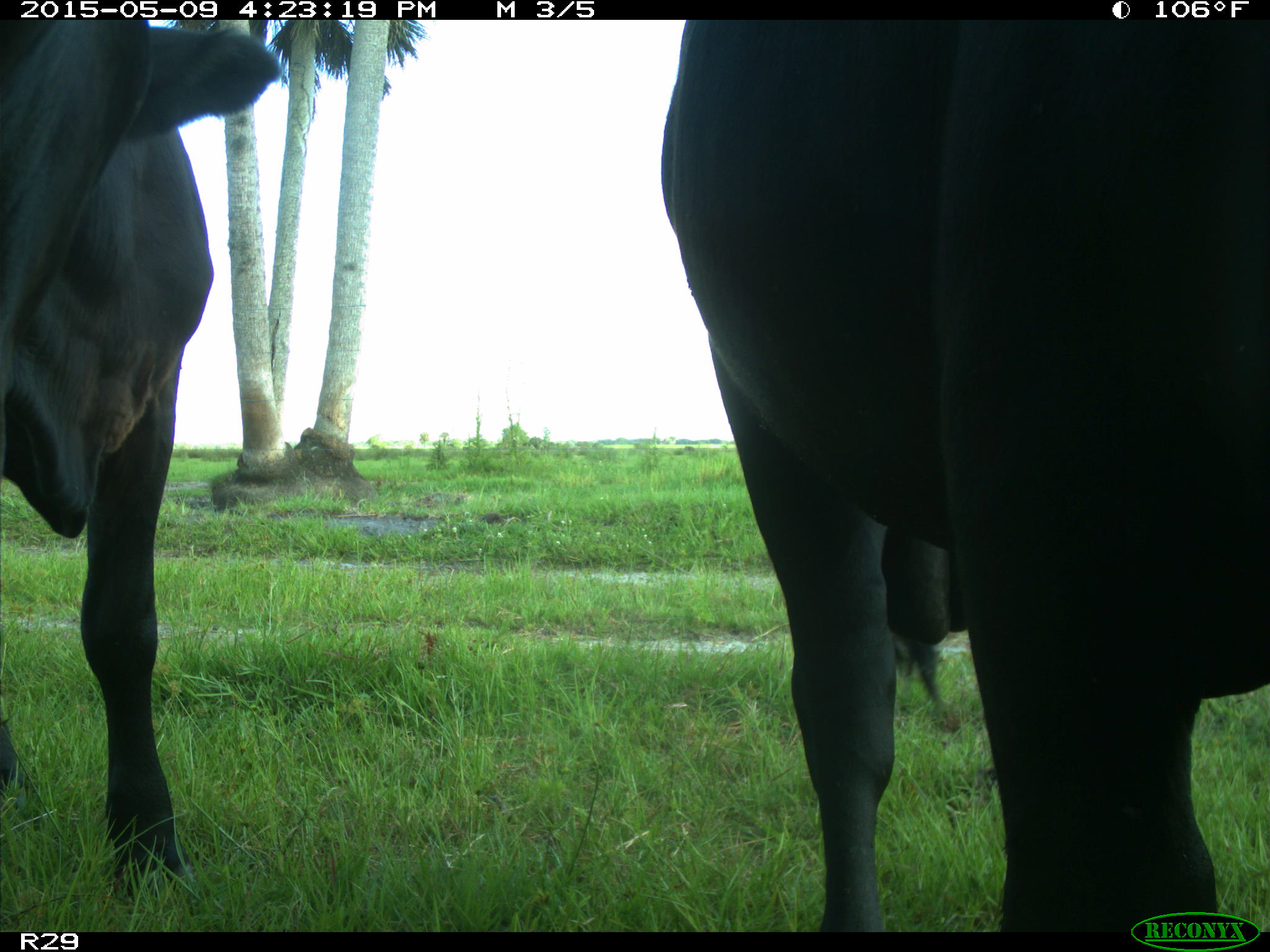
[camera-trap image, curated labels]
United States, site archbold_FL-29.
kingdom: Animalia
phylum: Chordata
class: Mammalia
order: Artiodactyla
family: Bovidae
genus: Bos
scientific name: Bos taurus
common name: domestic cow